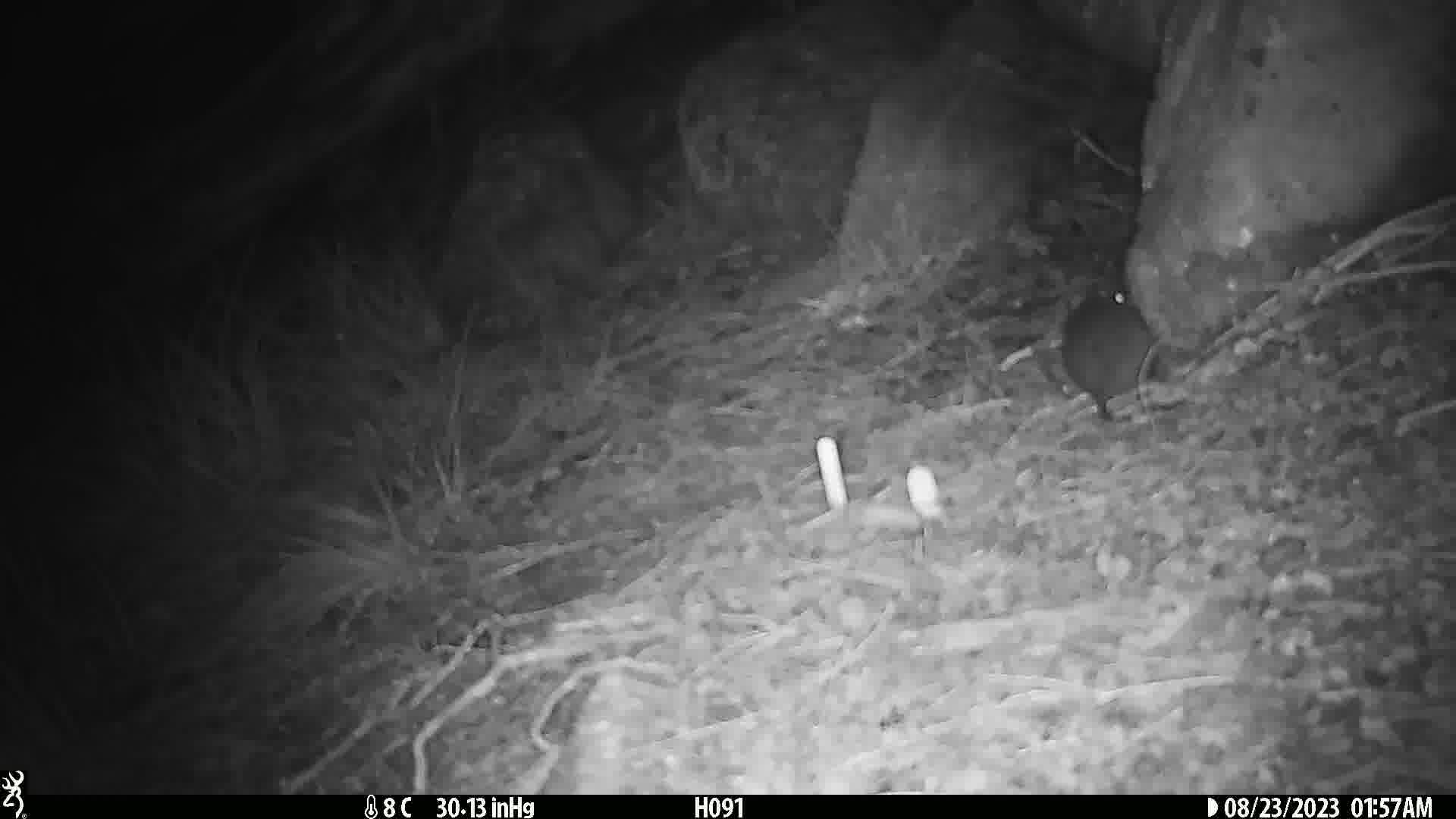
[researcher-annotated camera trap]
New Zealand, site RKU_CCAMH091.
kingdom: Animalia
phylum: Chordata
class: Mammalia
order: Rodentia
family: Muridae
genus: Rattus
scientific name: Rattus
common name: rat